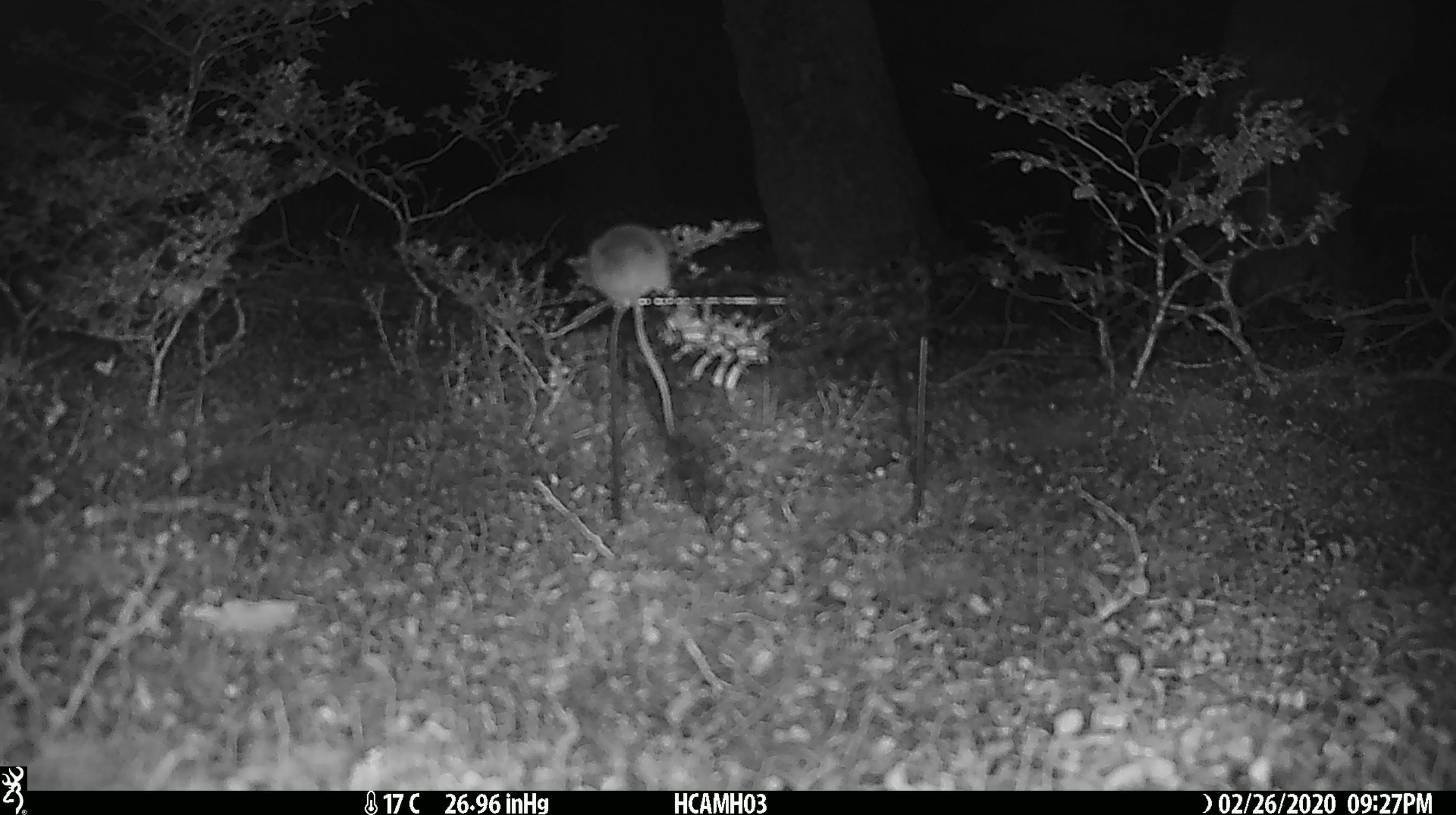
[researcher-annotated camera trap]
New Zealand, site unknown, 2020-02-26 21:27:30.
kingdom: Animalia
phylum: Chordata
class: Mammalia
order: Rodentia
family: Muridae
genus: Mus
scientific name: Mus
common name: mouse